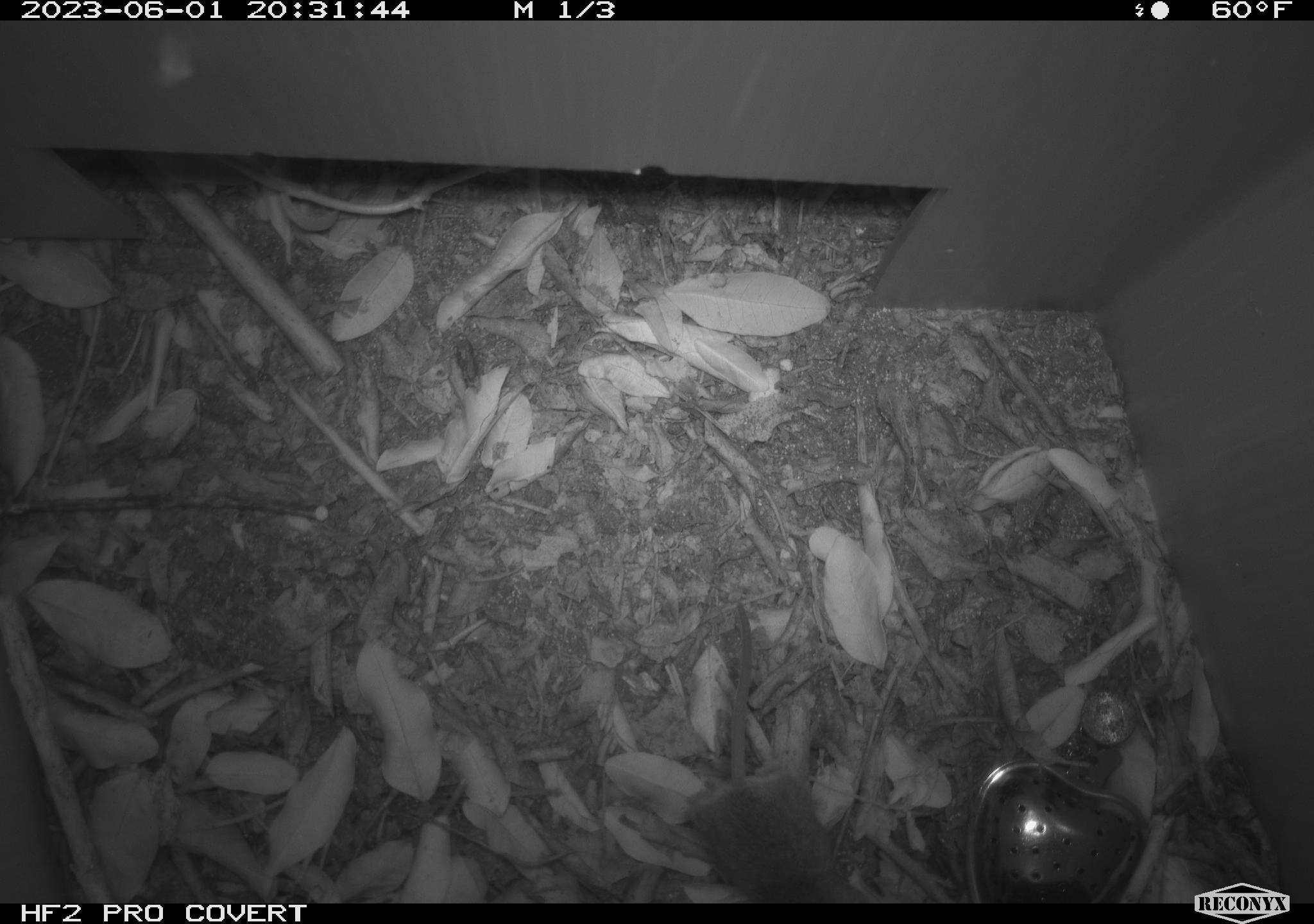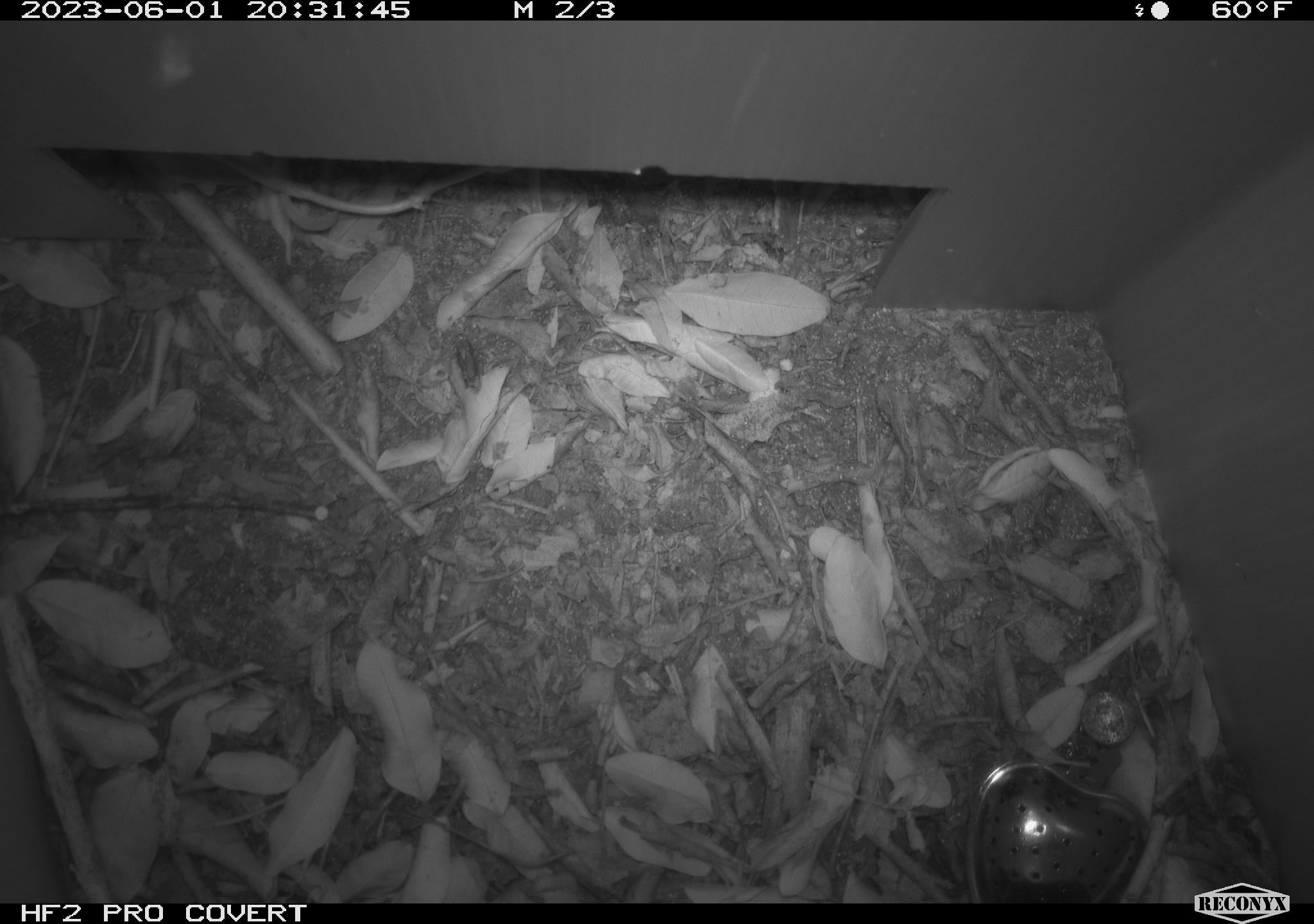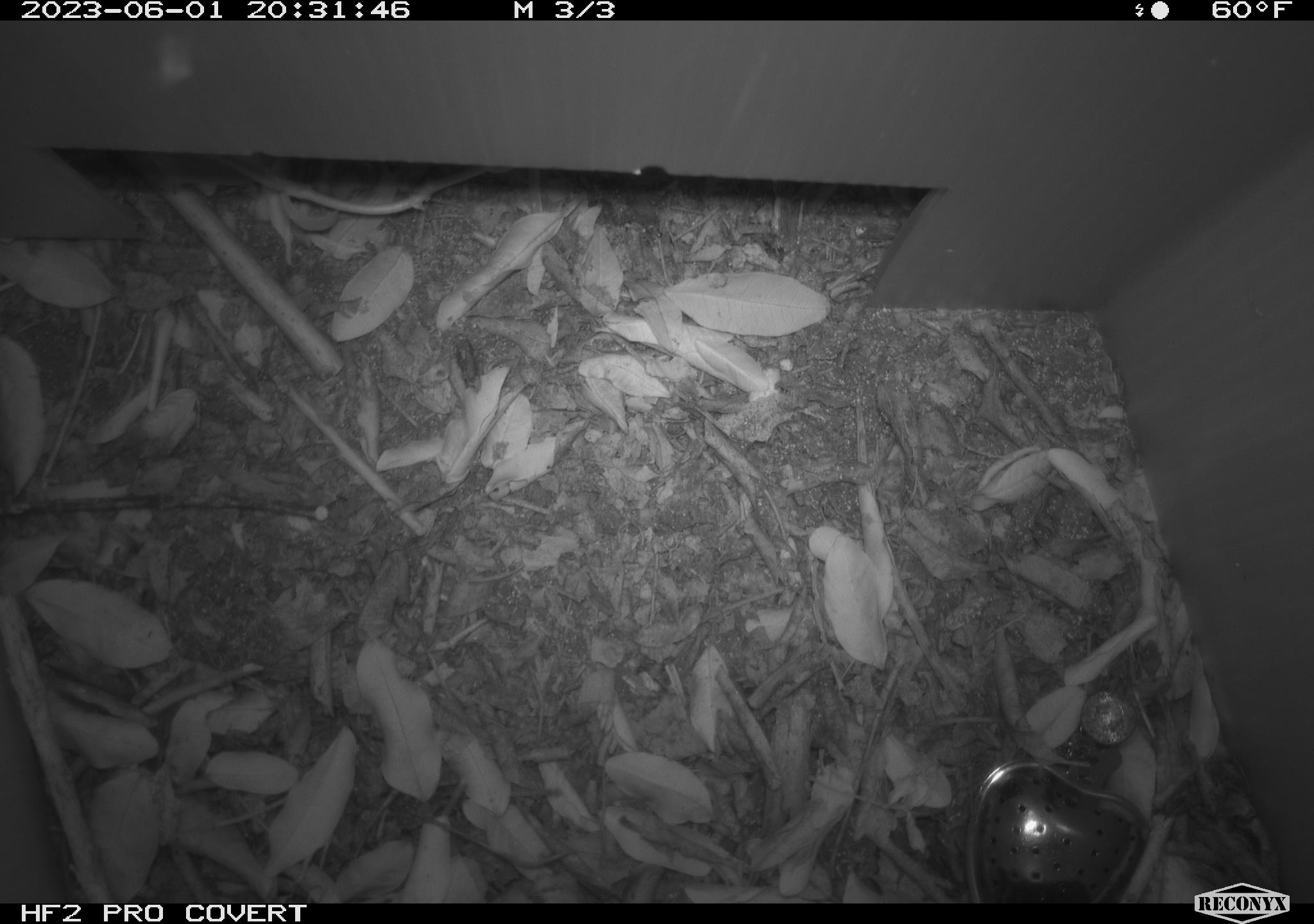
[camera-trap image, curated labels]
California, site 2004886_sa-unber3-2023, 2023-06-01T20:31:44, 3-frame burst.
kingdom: Animalia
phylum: Chordata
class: Mammalia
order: Rodentia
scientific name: Rodentia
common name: mouse species